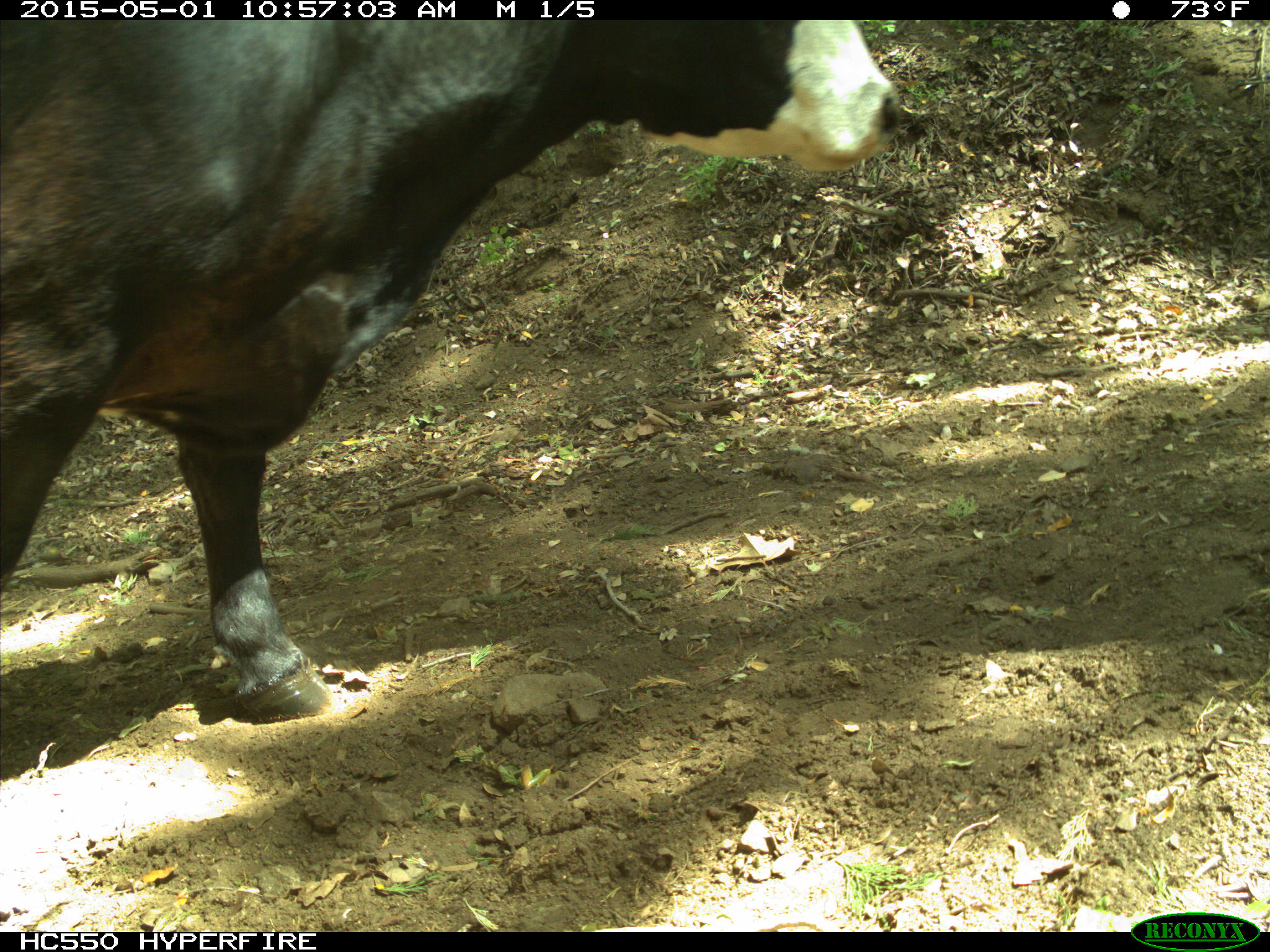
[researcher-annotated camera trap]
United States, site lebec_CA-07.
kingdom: Animalia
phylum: Chordata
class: Mammalia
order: Artiodactyla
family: Bovidae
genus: Bos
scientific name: Bos taurus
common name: domestic cow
Bos taurus (domestic cow).